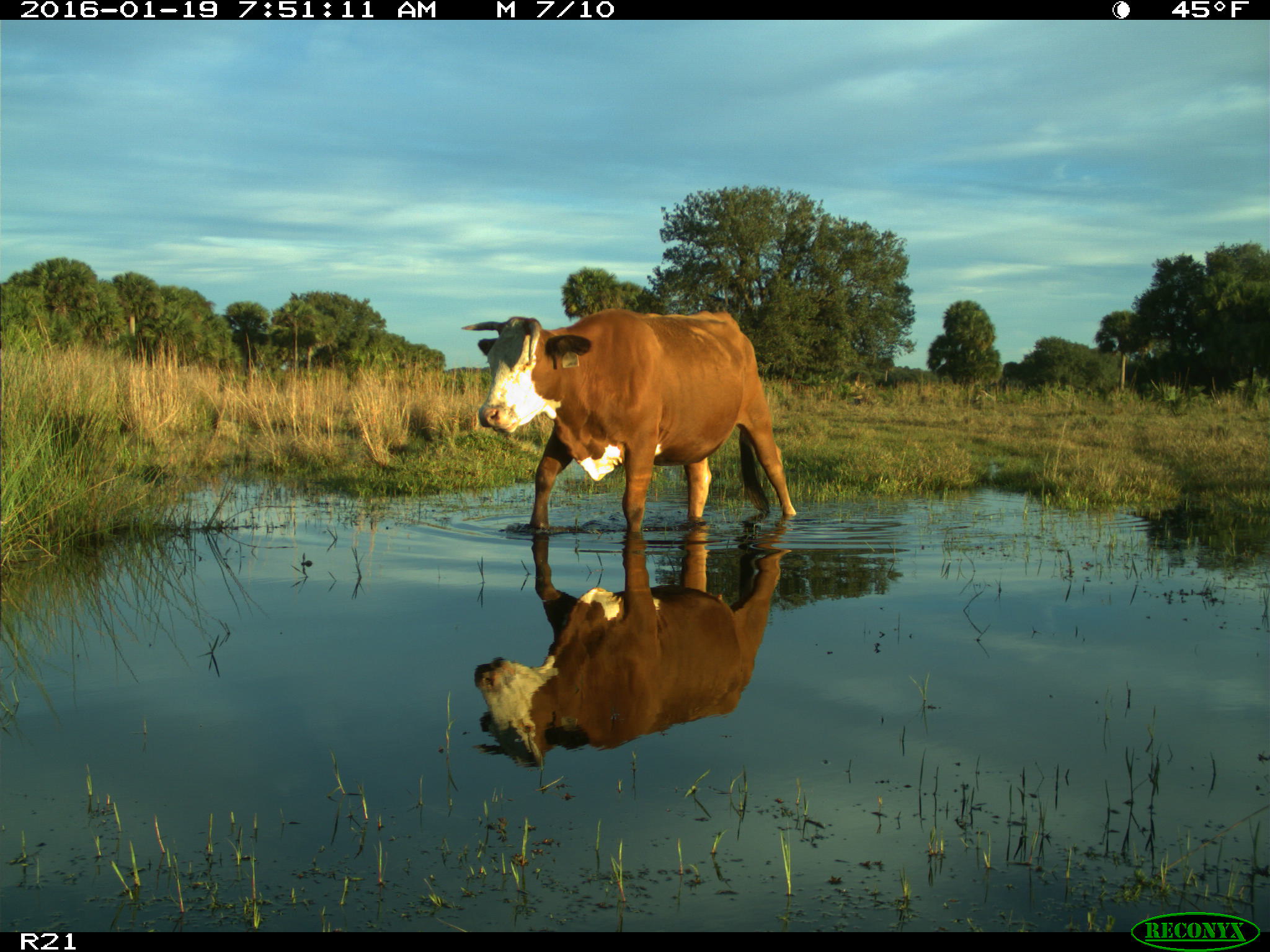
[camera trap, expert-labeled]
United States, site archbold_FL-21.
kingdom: Animalia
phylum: Chordata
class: Mammalia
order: Artiodactyla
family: Bovidae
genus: Bos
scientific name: Bos taurus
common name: domestic cow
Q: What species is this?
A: Bos taurus (domestic cow).